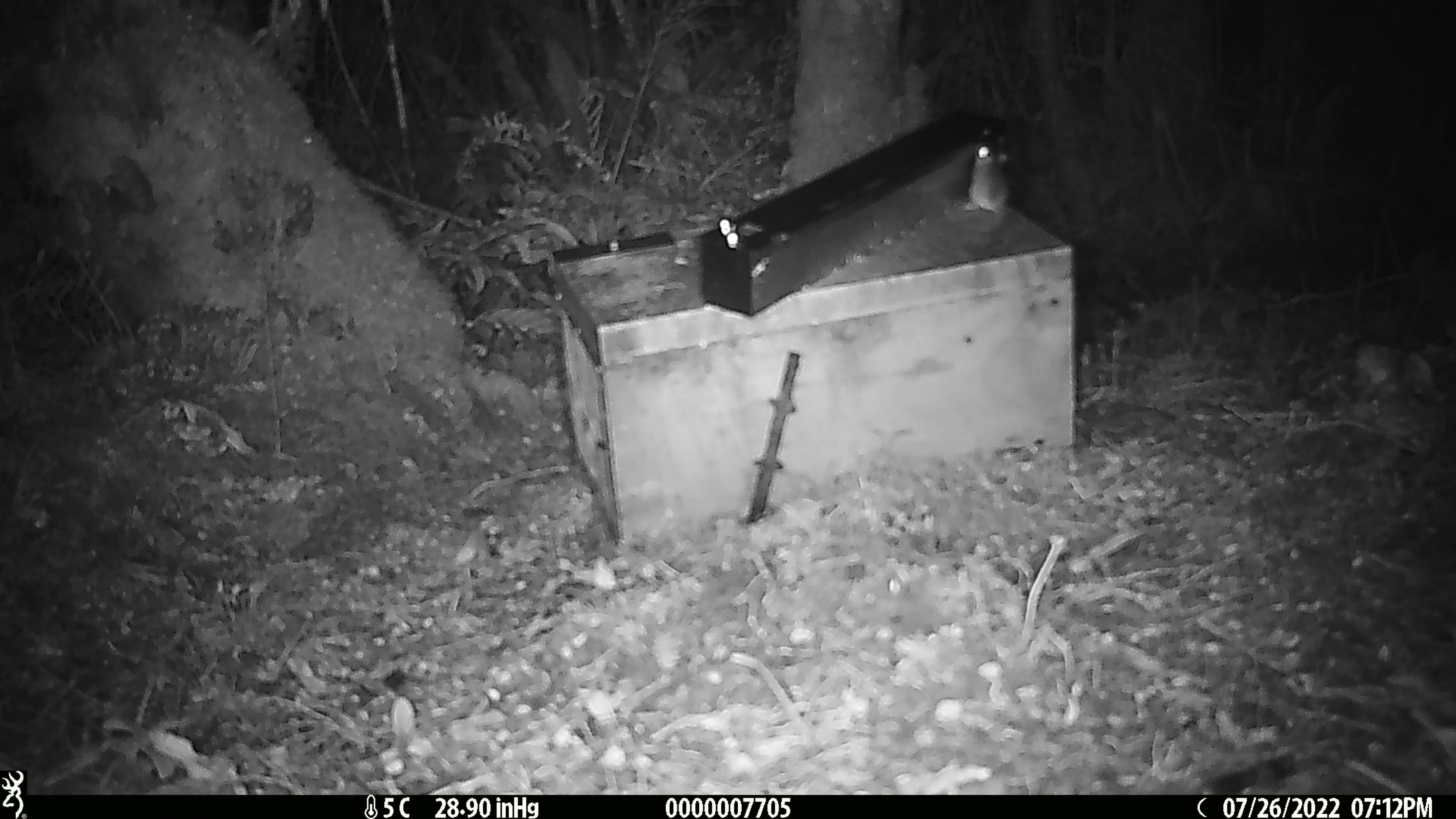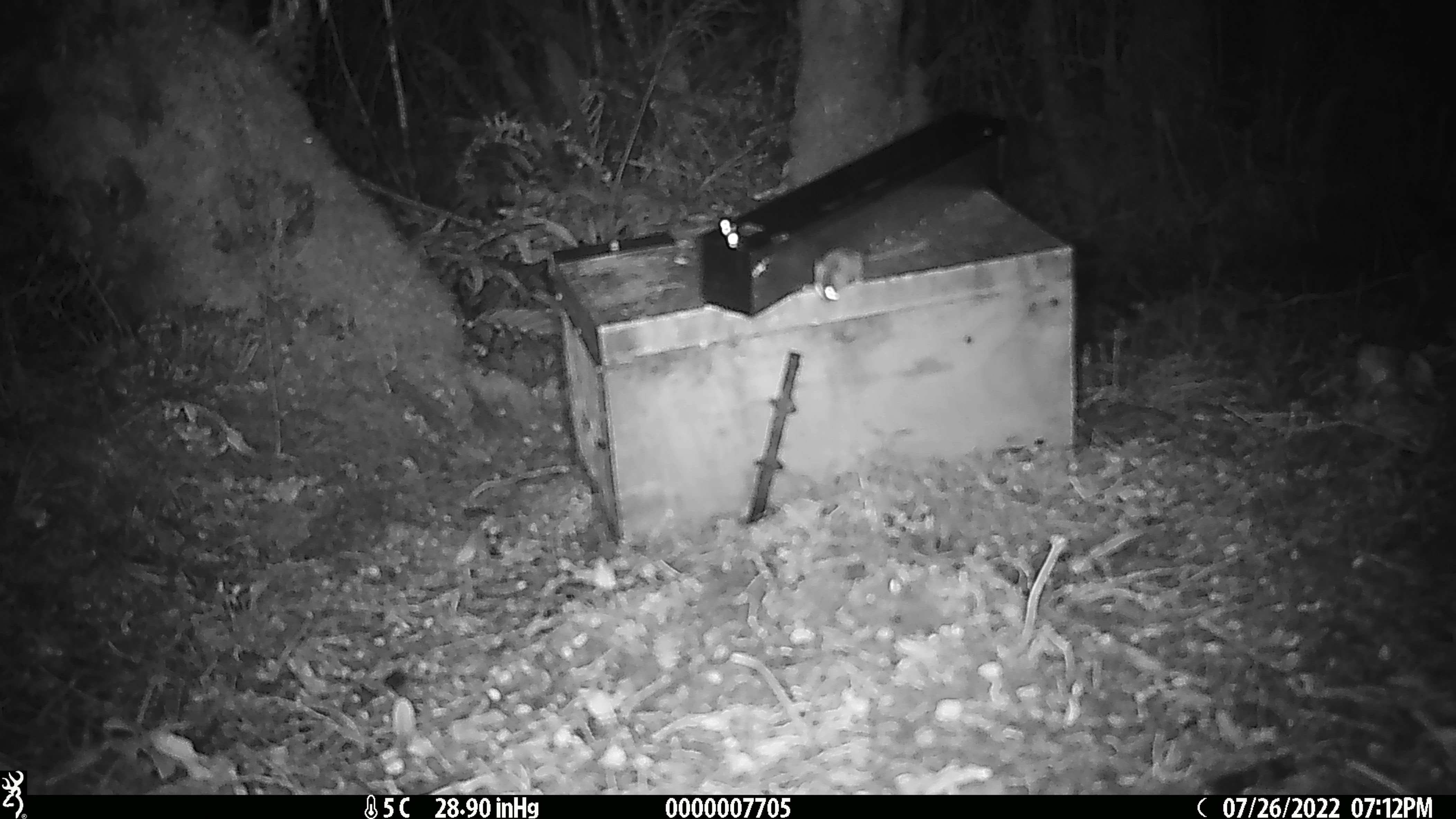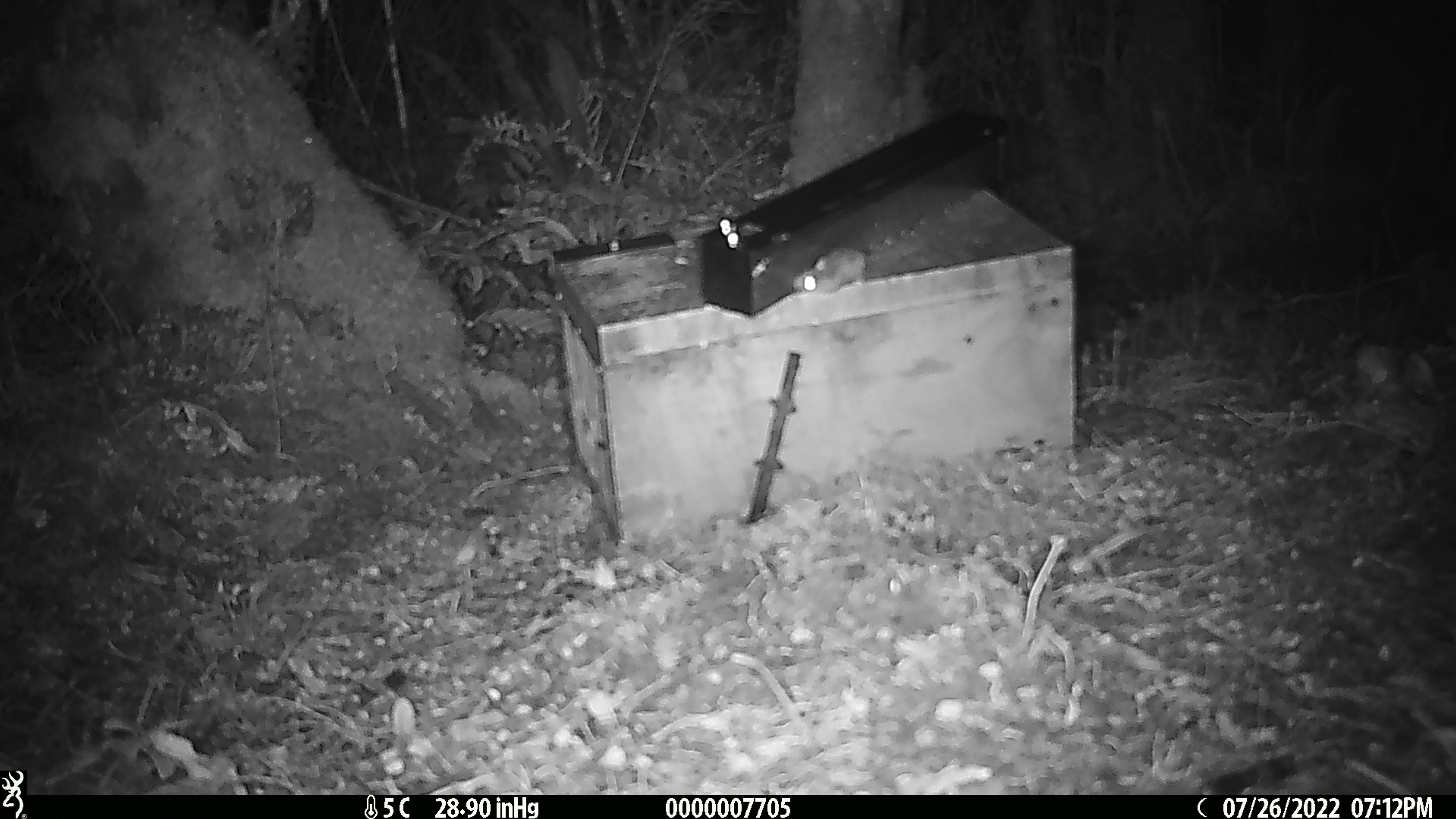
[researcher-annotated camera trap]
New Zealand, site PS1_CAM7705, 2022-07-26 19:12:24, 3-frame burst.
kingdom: Animalia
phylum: Chordata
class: Mammalia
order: Rodentia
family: Muridae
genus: Mus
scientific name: Mus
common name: mouse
Mouse (Mus).